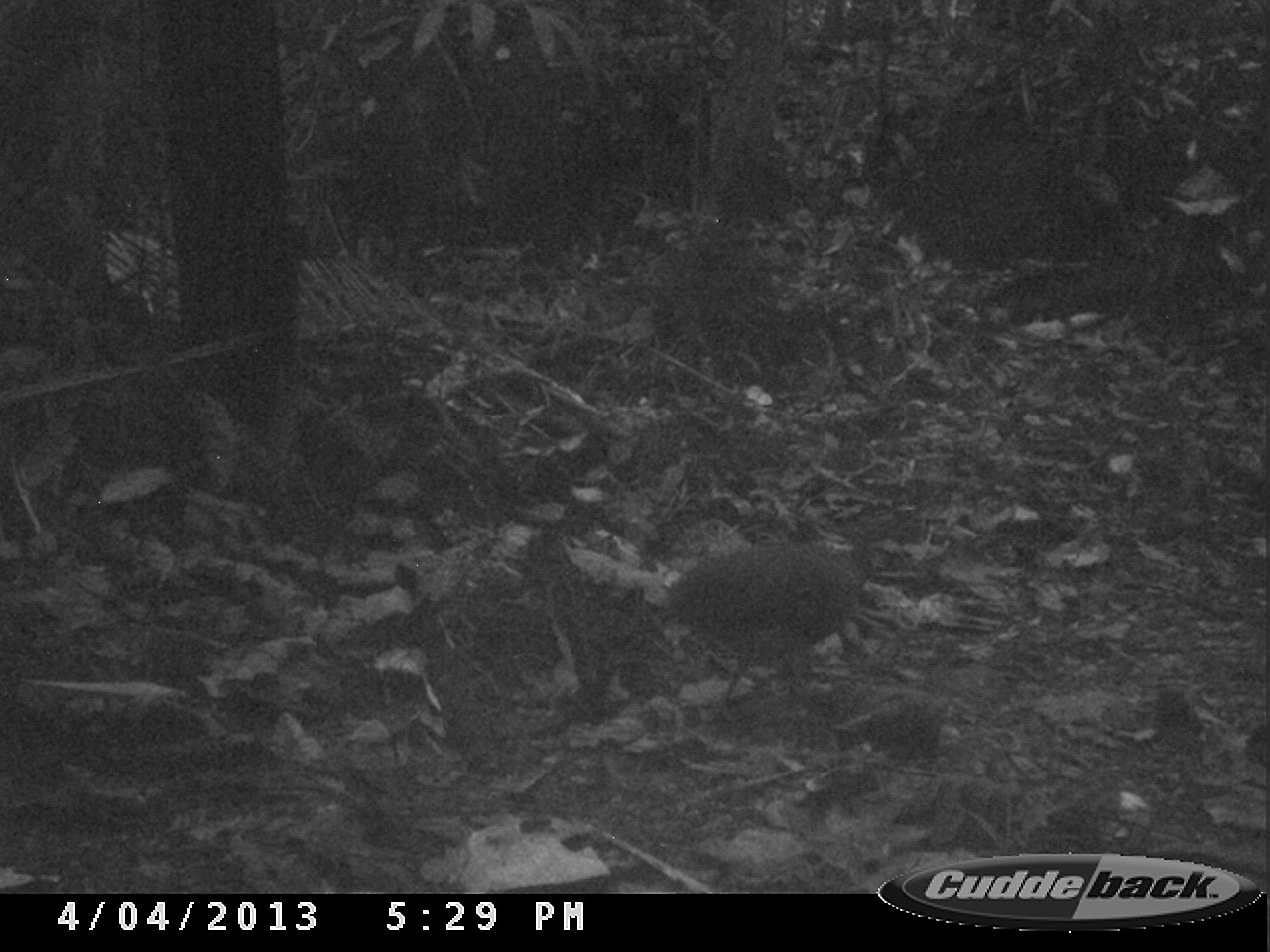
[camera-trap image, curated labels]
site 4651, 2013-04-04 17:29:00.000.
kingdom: Animalia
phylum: Chordata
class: Aves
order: Tinamiformes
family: Tinamidae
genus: Tinamus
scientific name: Tinamus major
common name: great tinamou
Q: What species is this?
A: Tinamus major (great tinamou).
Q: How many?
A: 1.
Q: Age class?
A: Adult.